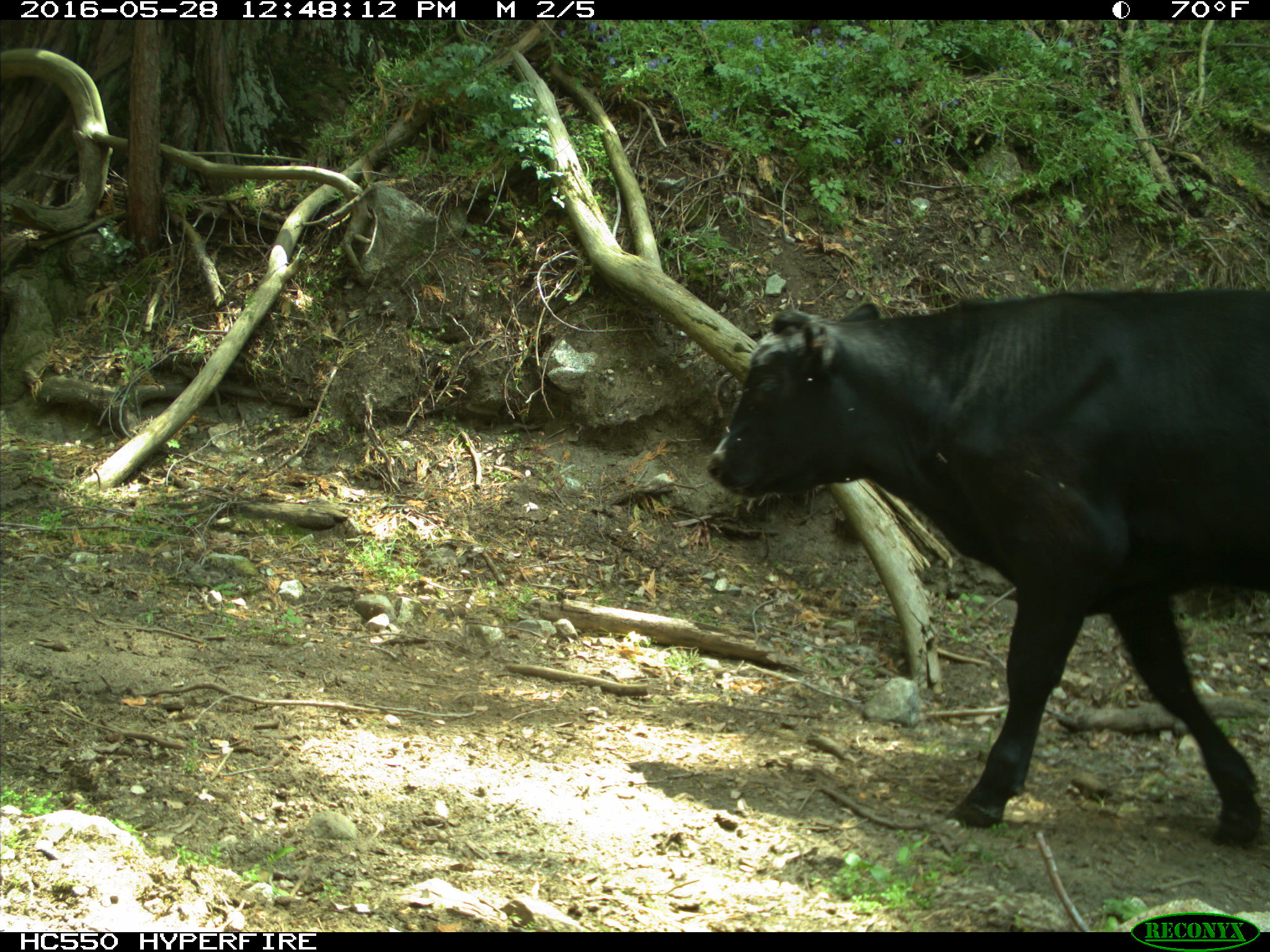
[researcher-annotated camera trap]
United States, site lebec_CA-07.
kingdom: Animalia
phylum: Chordata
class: Mammalia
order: Artiodactyla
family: Bovidae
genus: Bos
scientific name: Bos taurus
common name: domestic cow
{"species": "Bos taurus (domestic cow)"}